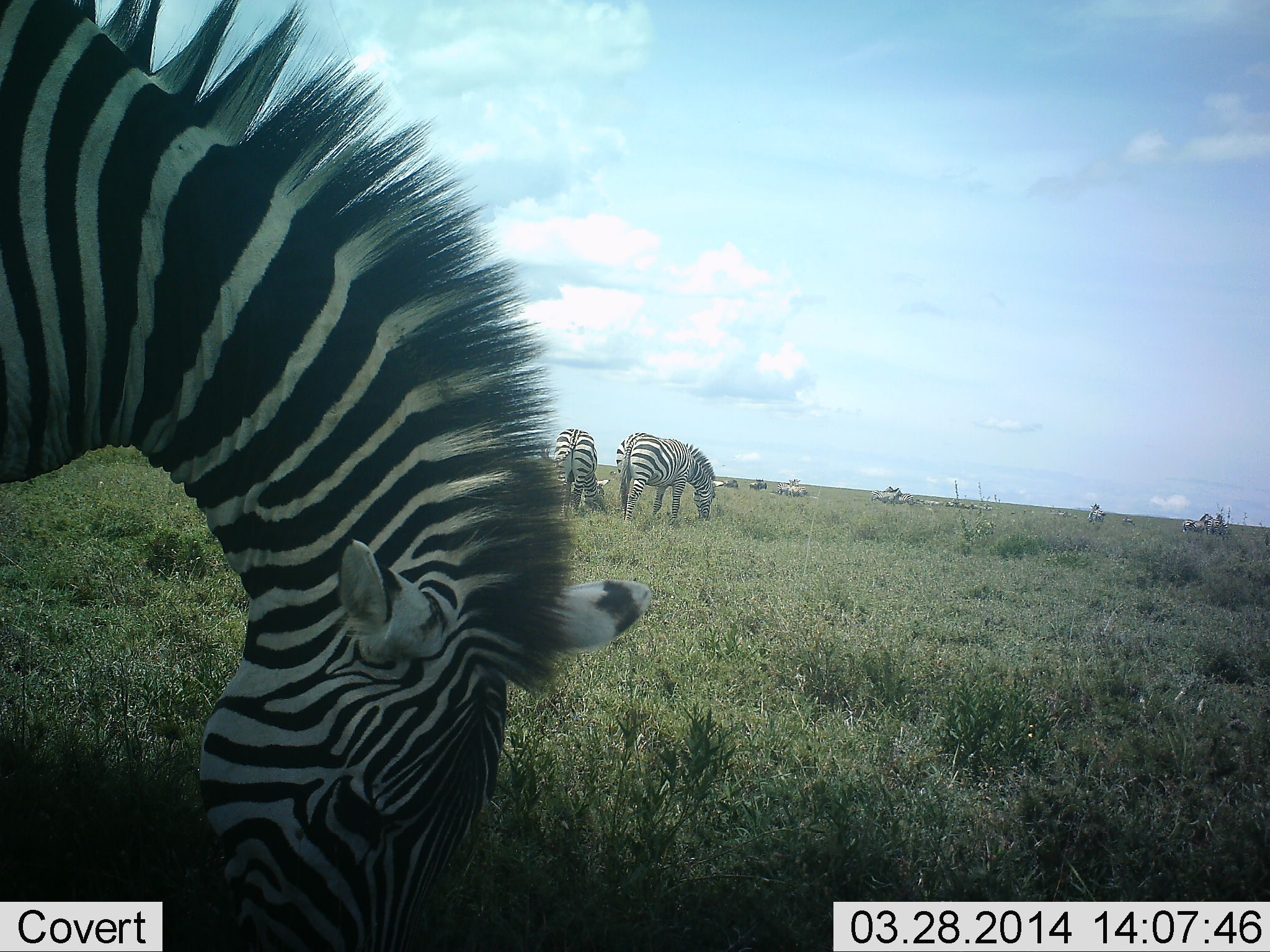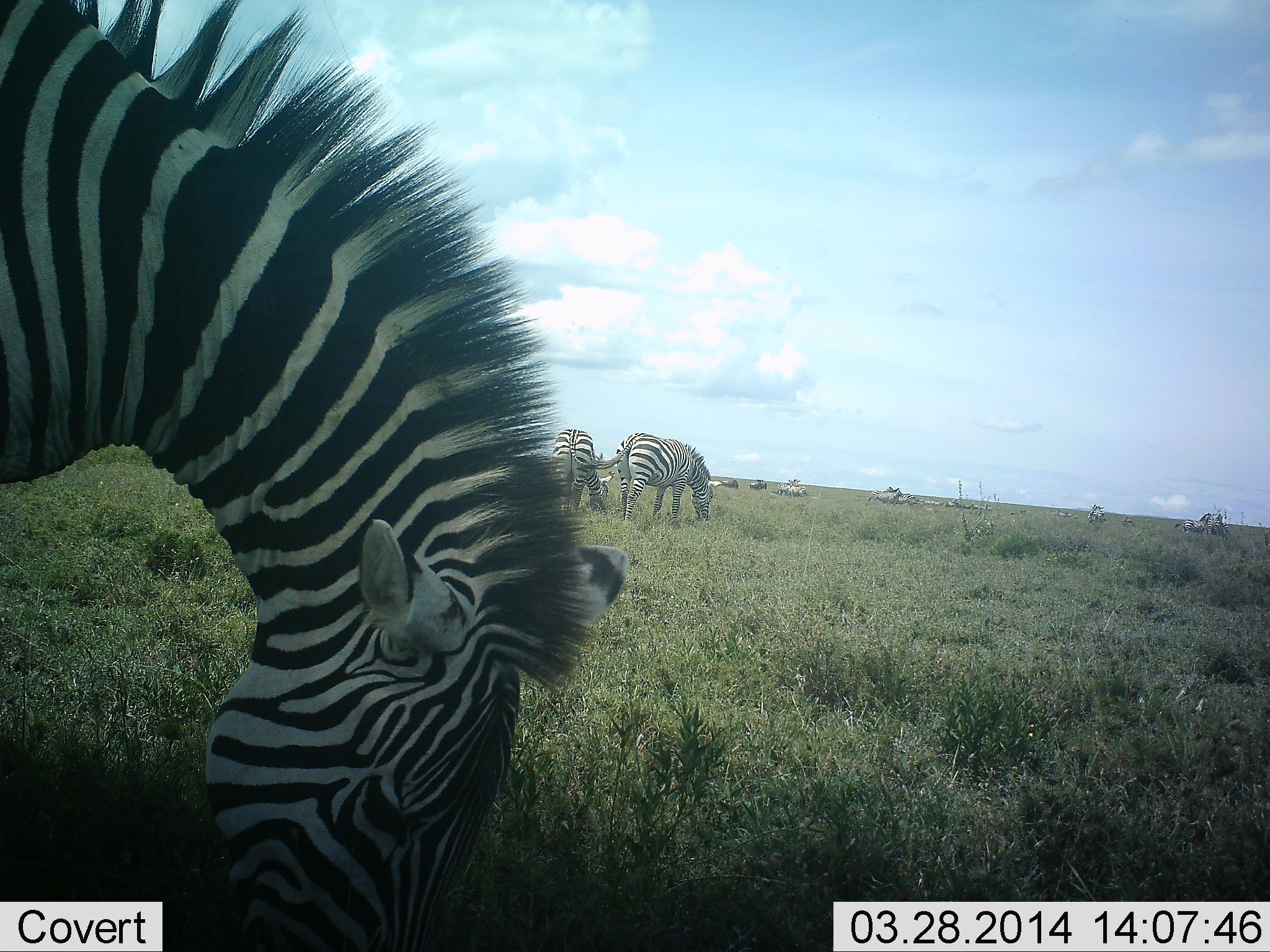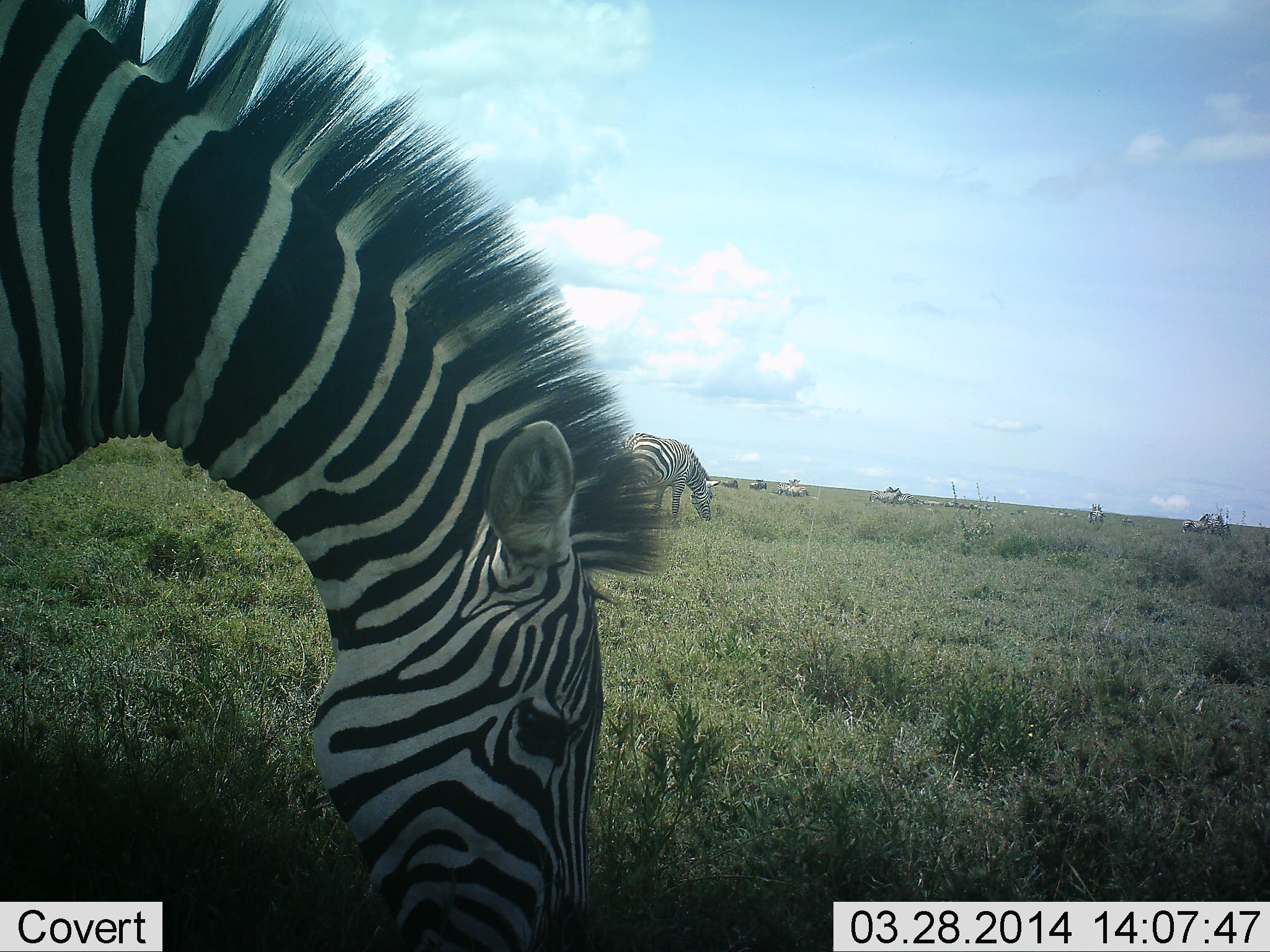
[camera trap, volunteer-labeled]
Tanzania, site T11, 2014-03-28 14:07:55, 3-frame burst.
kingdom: Animalia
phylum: Chordata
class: Mammalia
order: Perissodactyla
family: Equidae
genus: Equus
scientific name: Equus quagga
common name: plains zebra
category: zebra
Zebra (plains zebra) (Equus quagga), count 9. Behavior (volunteer vote fractions): standing 27%, resting 0%, moving 0%, interacting 0%. Young present (vote fraction): 0%. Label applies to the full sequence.